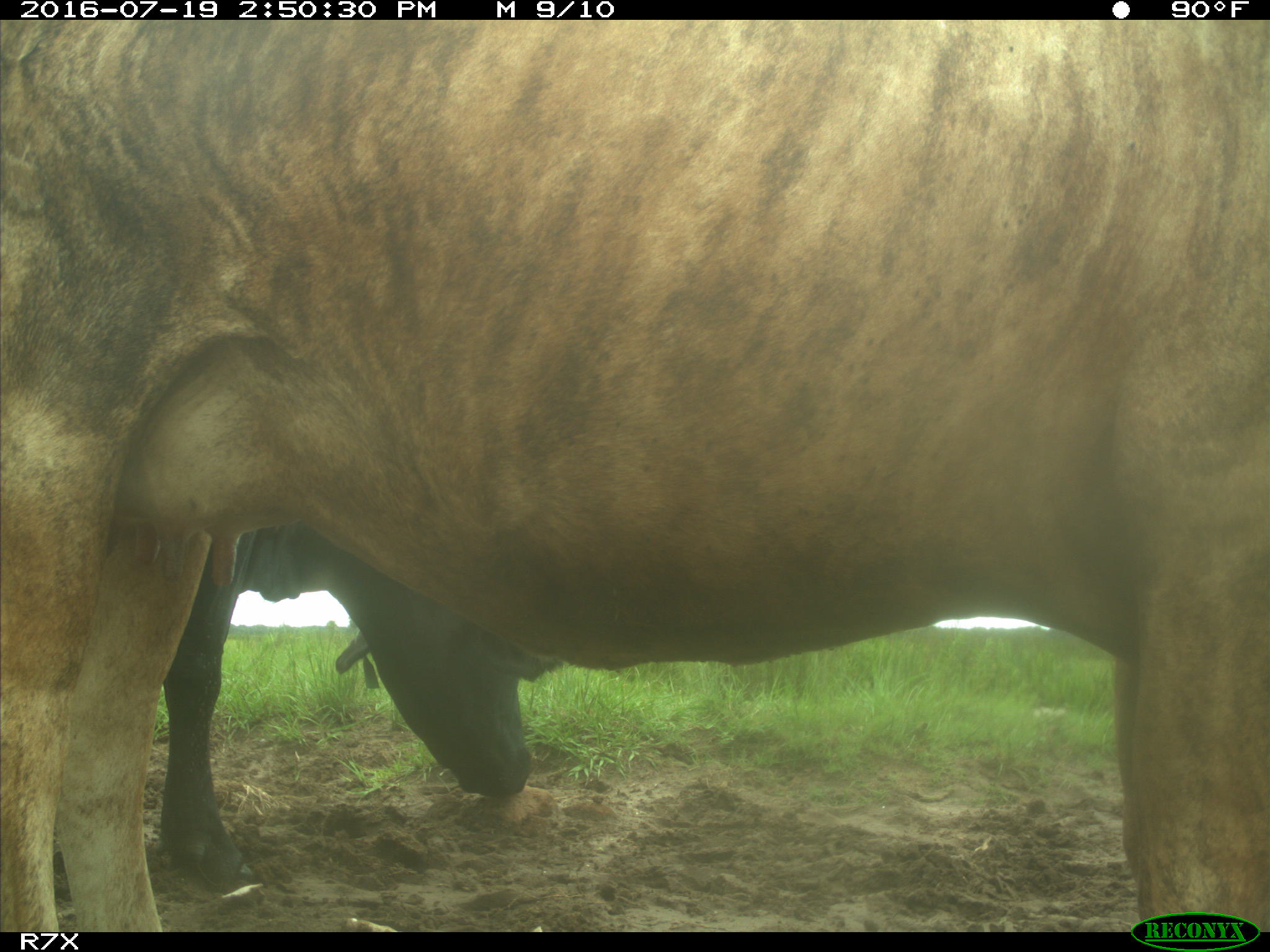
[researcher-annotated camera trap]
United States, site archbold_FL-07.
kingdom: Animalia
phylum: Chordata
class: Mammalia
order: Artiodactyla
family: Bovidae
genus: Bos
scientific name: Bos taurus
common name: domestic cow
Bos taurus (domestic cow).